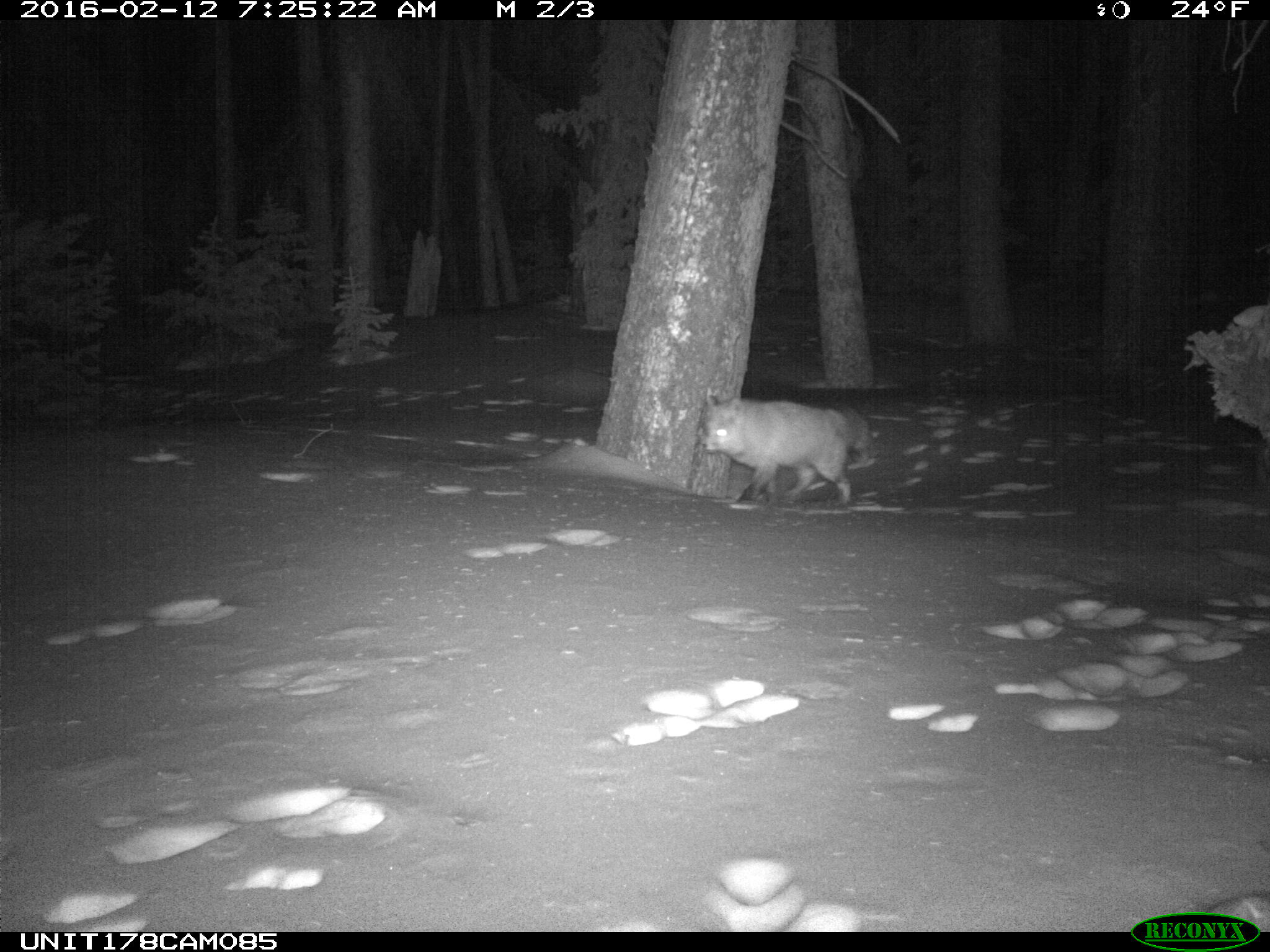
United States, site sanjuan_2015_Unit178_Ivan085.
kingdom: Animalia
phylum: Chordata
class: Mammalia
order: Carnivora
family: Canidae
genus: Vulpes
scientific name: Vulpes vulpes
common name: red fox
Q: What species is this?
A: Vulpes vulpes (red fox).